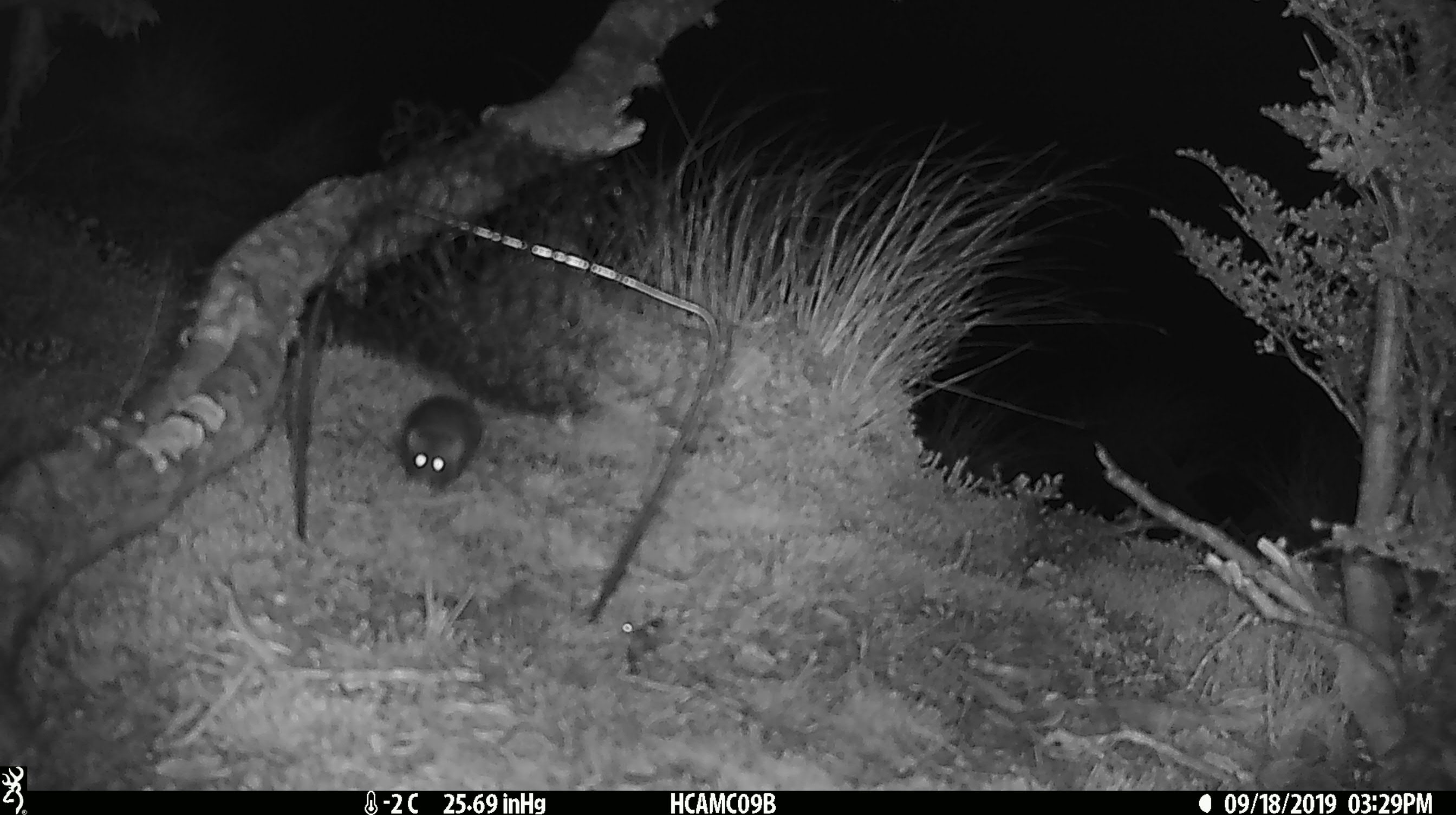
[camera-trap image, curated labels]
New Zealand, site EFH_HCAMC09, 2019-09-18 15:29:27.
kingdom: Animalia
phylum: Chordata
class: Mammalia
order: Rodentia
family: Muridae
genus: Mus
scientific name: Mus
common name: mouse